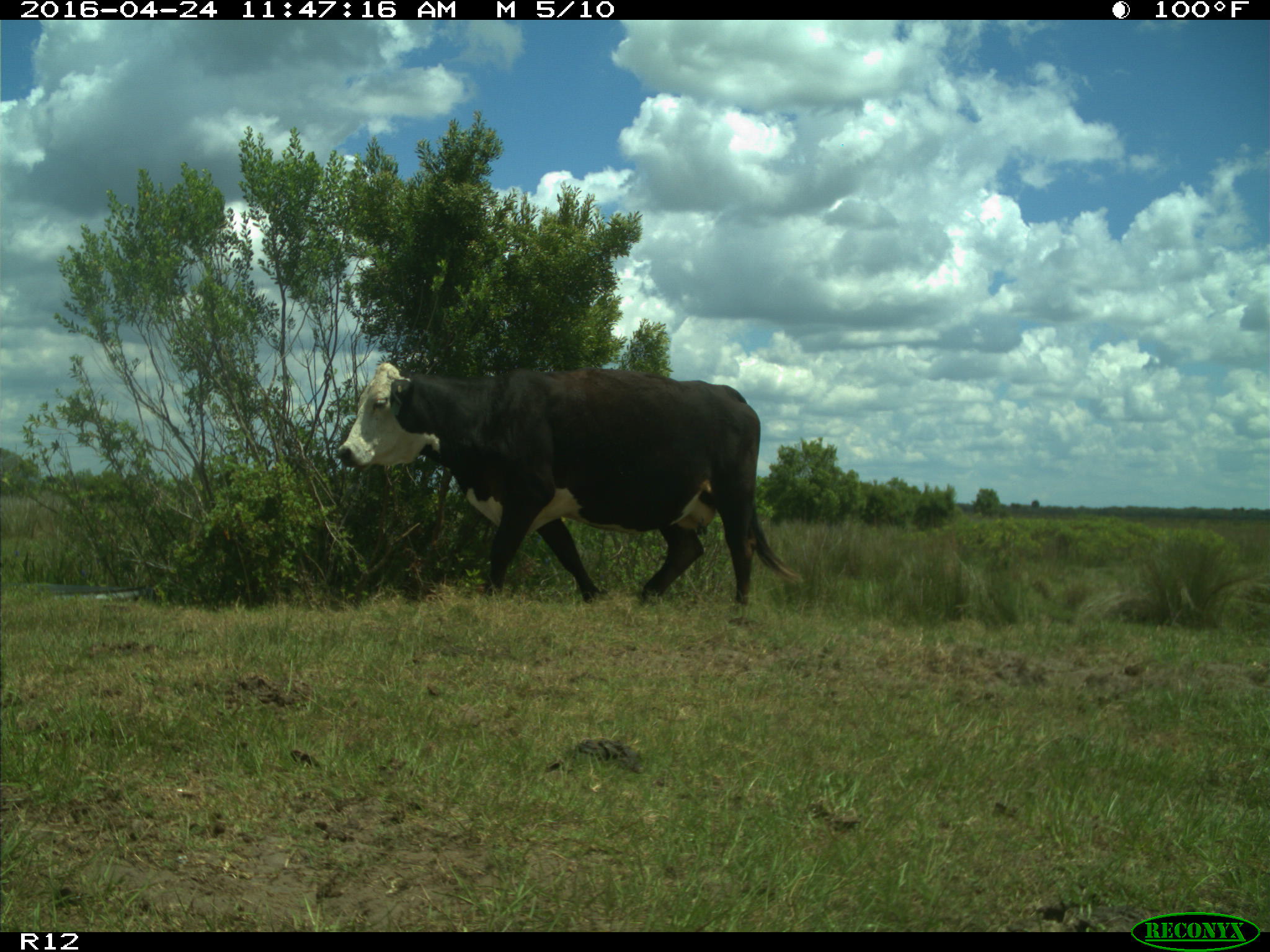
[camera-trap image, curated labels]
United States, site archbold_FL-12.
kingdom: Animalia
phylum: Chordata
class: Mammalia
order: Artiodactyla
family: Bovidae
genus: Bos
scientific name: Bos taurus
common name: domestic cow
Bos taurus (domestic cow).